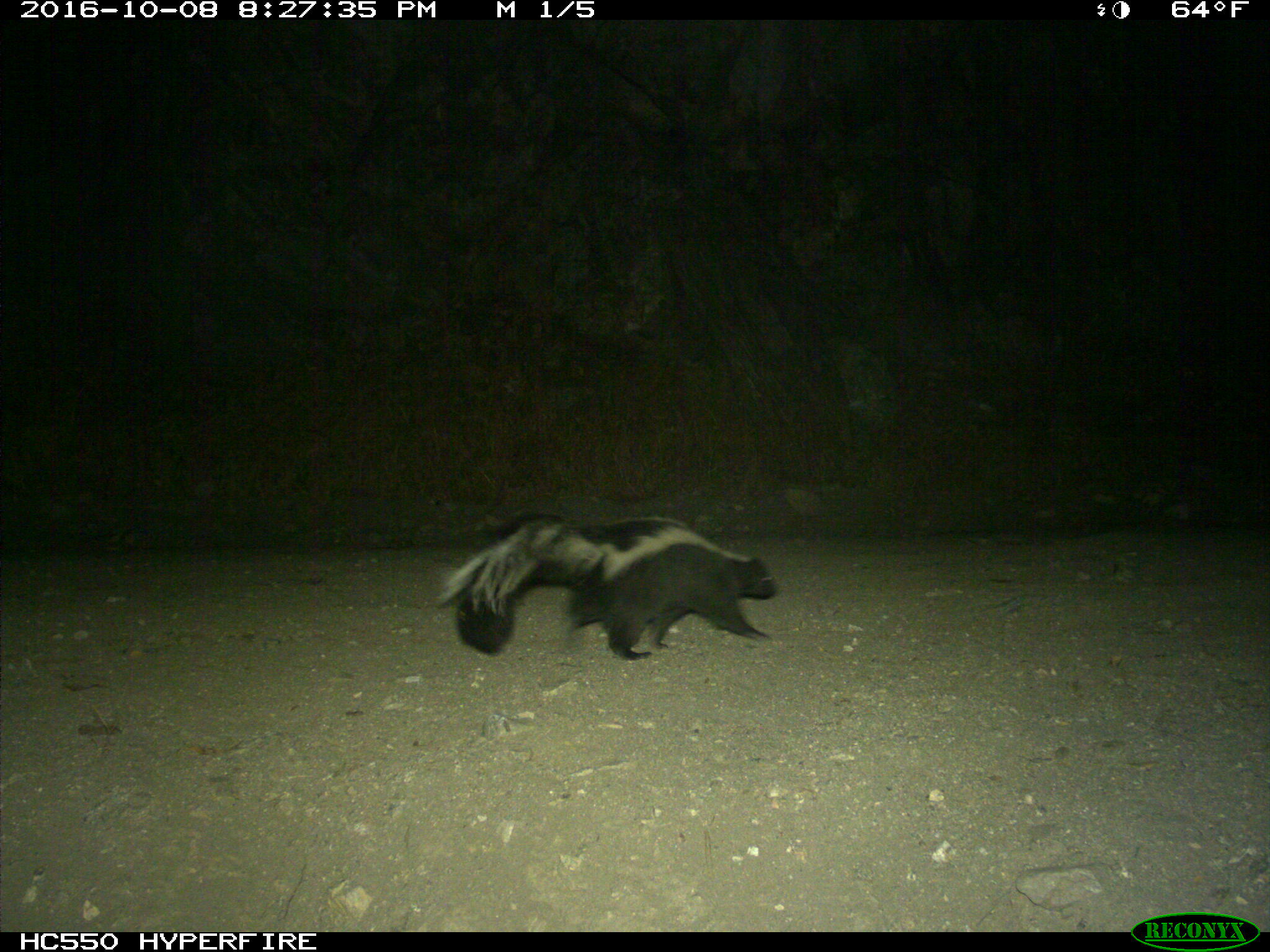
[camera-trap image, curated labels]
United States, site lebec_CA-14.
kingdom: Animalia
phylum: Chordata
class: Mammalia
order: Carnivora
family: Mephitidae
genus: Mephitis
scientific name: Mephitis mephitis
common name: striped skunk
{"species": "Mephitis mephitis (striped skunk)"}